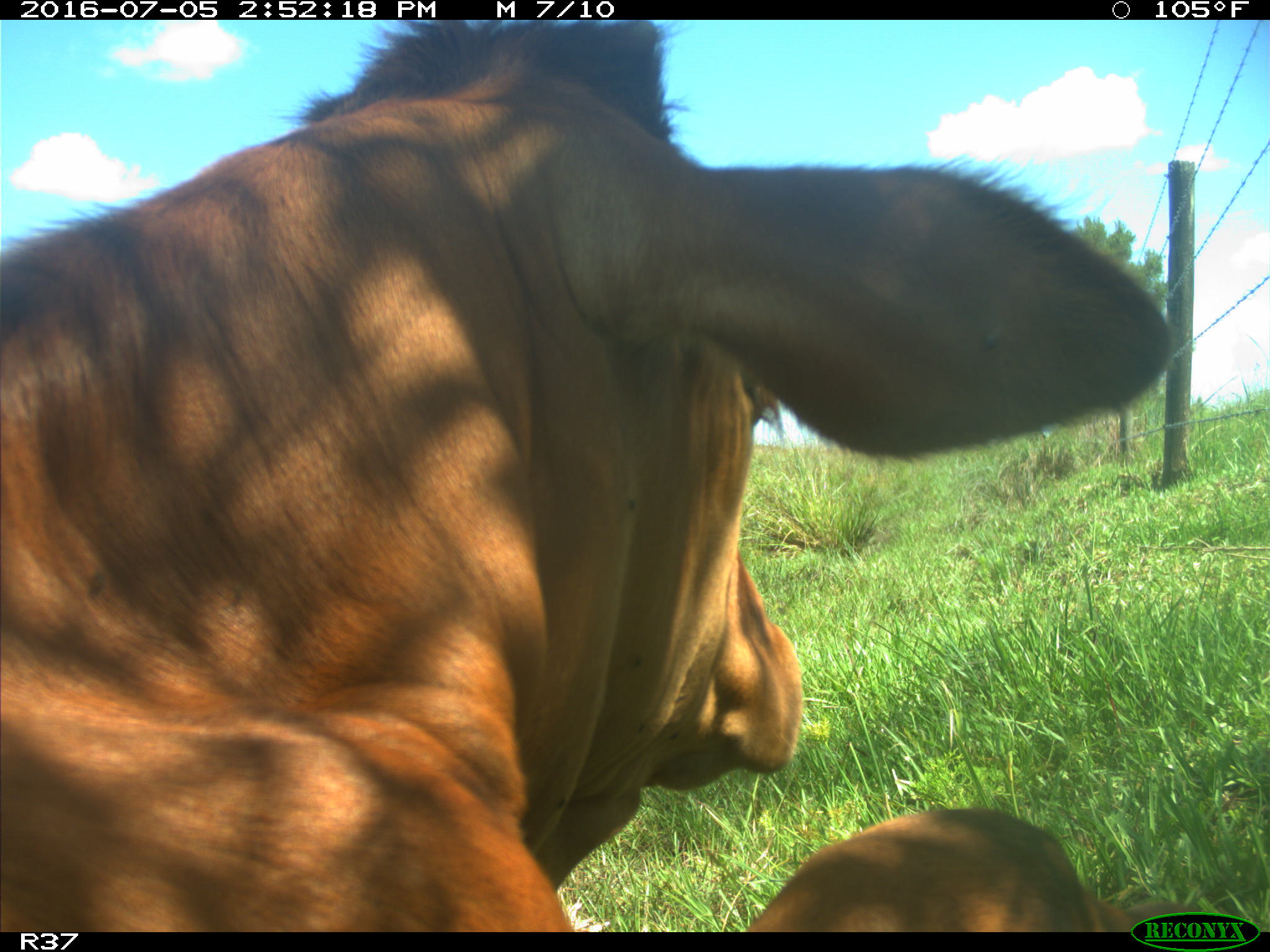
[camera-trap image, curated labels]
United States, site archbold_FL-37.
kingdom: Animalia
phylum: Chordata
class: Mammalia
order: Artiodactyla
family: Bovidae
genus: Bos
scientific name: Bos taurus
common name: domestic cow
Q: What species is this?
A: Bos taurus (domestic cow).